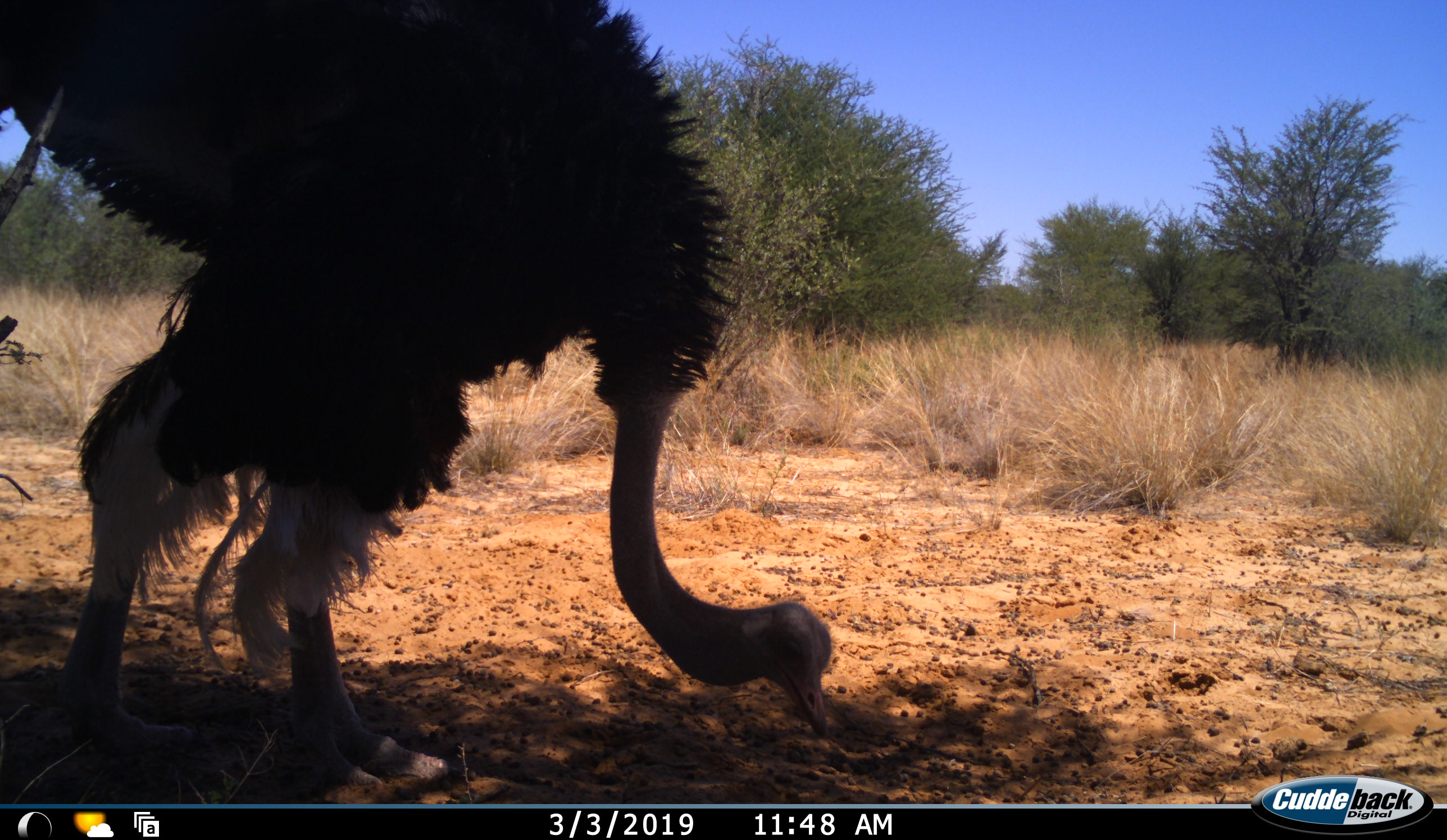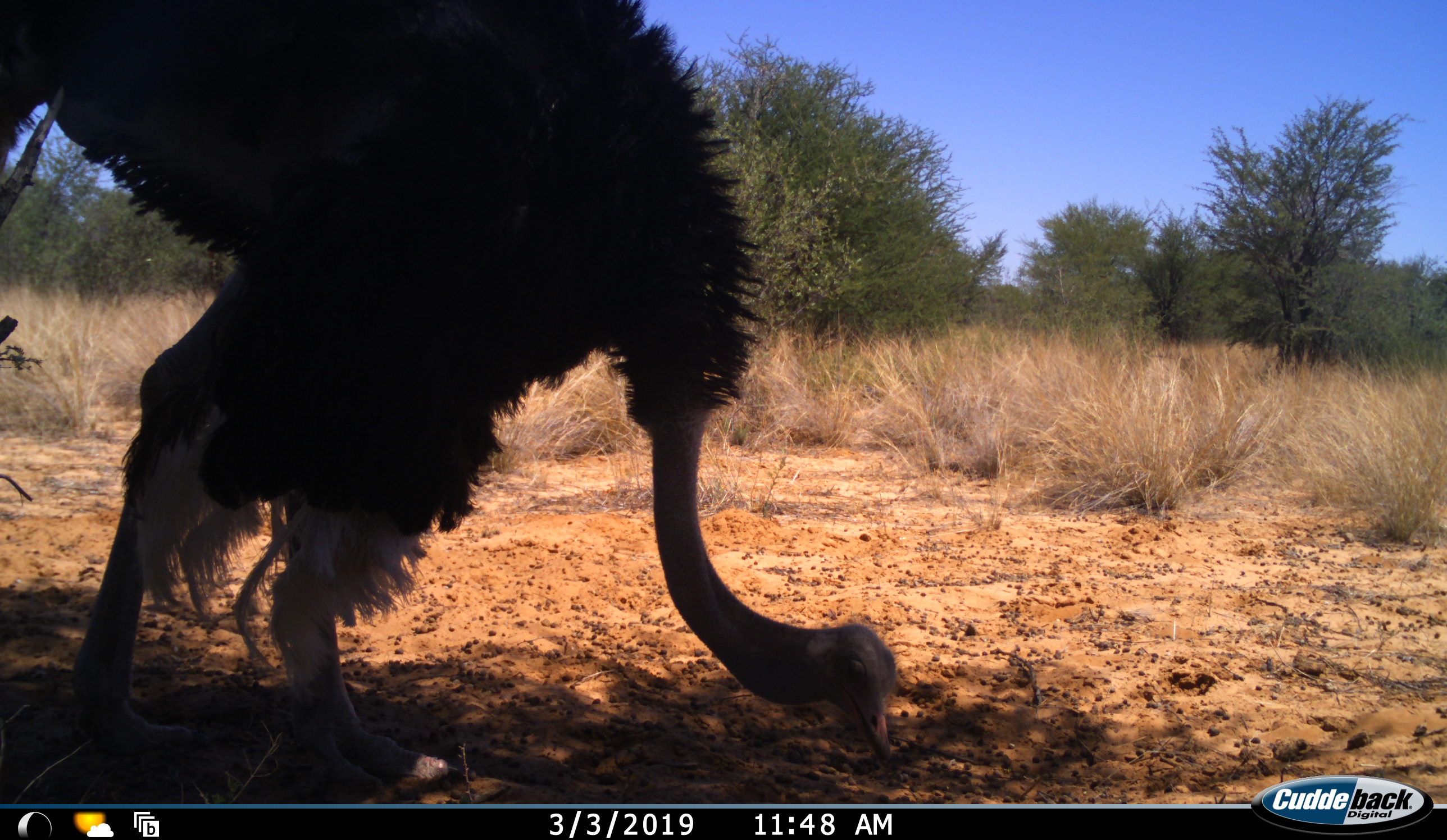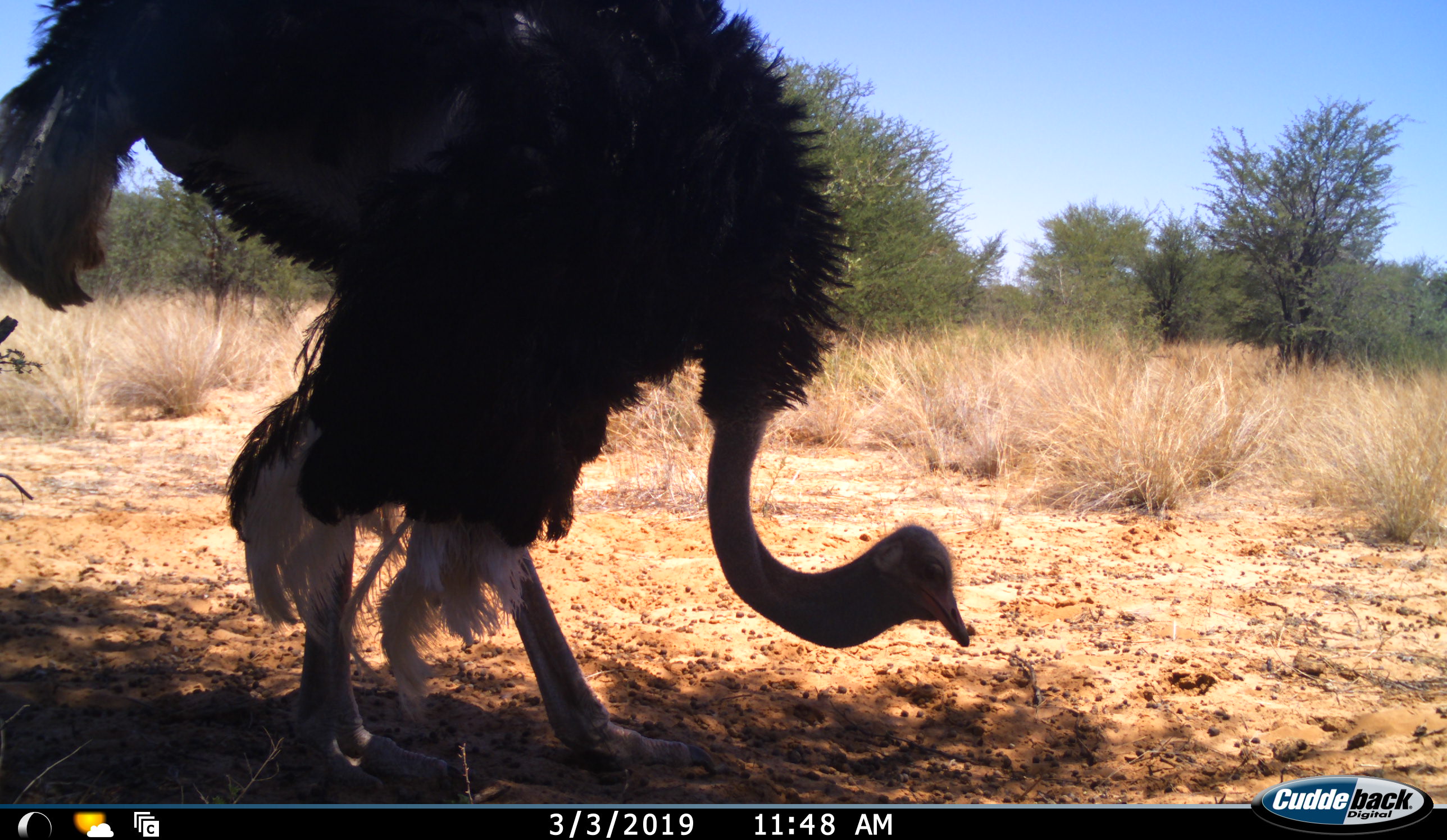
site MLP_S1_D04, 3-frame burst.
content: unidentified animal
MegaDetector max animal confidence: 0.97